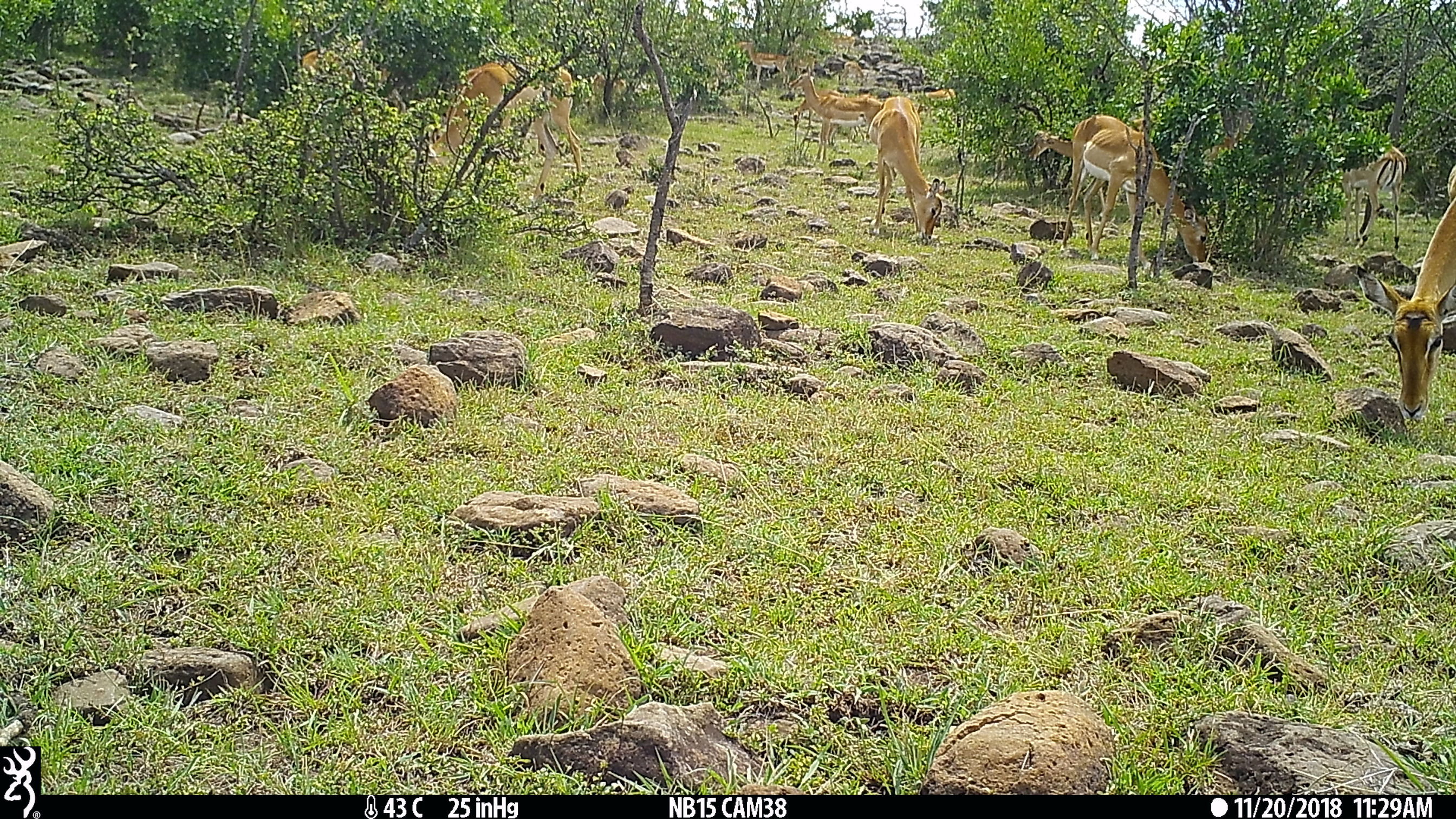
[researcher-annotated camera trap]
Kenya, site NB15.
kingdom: Animalia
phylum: Chordata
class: Mammalia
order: Artiodactyla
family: Bovidae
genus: Aepyceros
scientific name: Aepyceros melampus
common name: impala